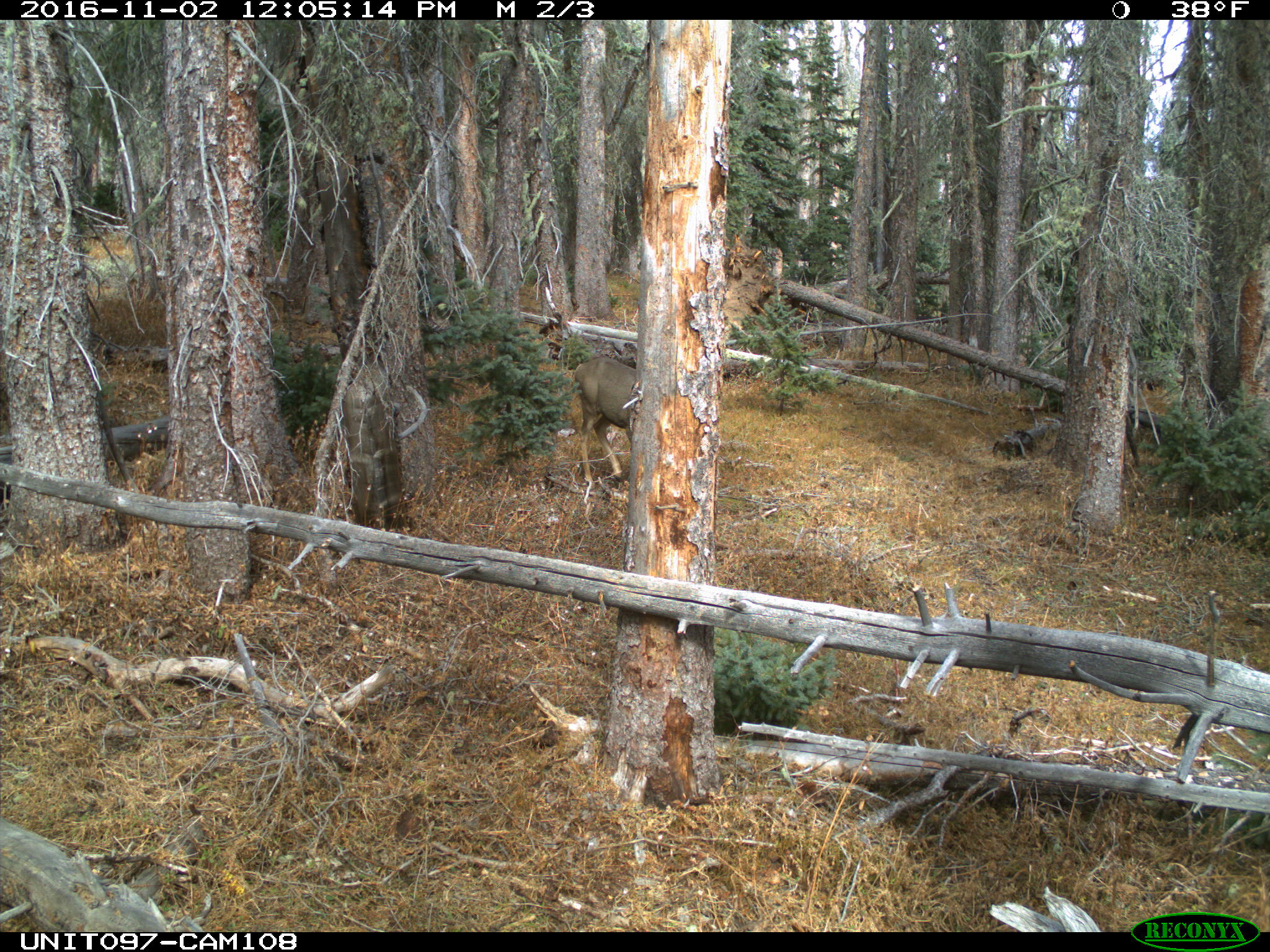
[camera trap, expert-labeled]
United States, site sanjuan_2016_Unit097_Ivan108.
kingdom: Animalia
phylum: Chordata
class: Mammalia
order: Artiodactyla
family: Cervidae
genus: Odocoileus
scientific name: Odocoileus hemionus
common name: mule deer